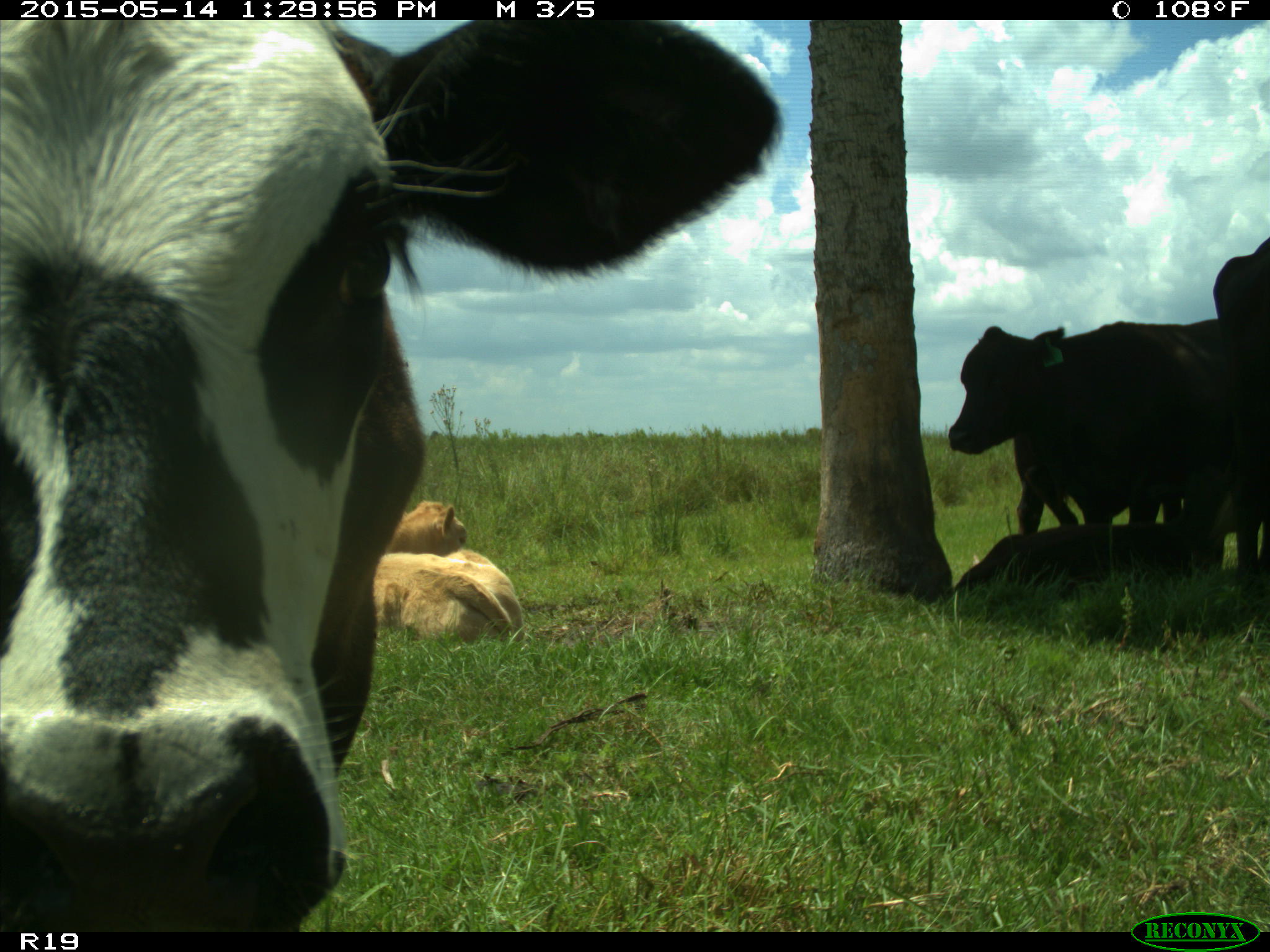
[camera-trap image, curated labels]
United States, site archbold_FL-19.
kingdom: Animalia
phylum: Chordata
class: Mammalia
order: Artiodactyla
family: Bovidae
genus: Bos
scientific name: Bos taurus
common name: domestic cow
Bos taurus (domestic cow).